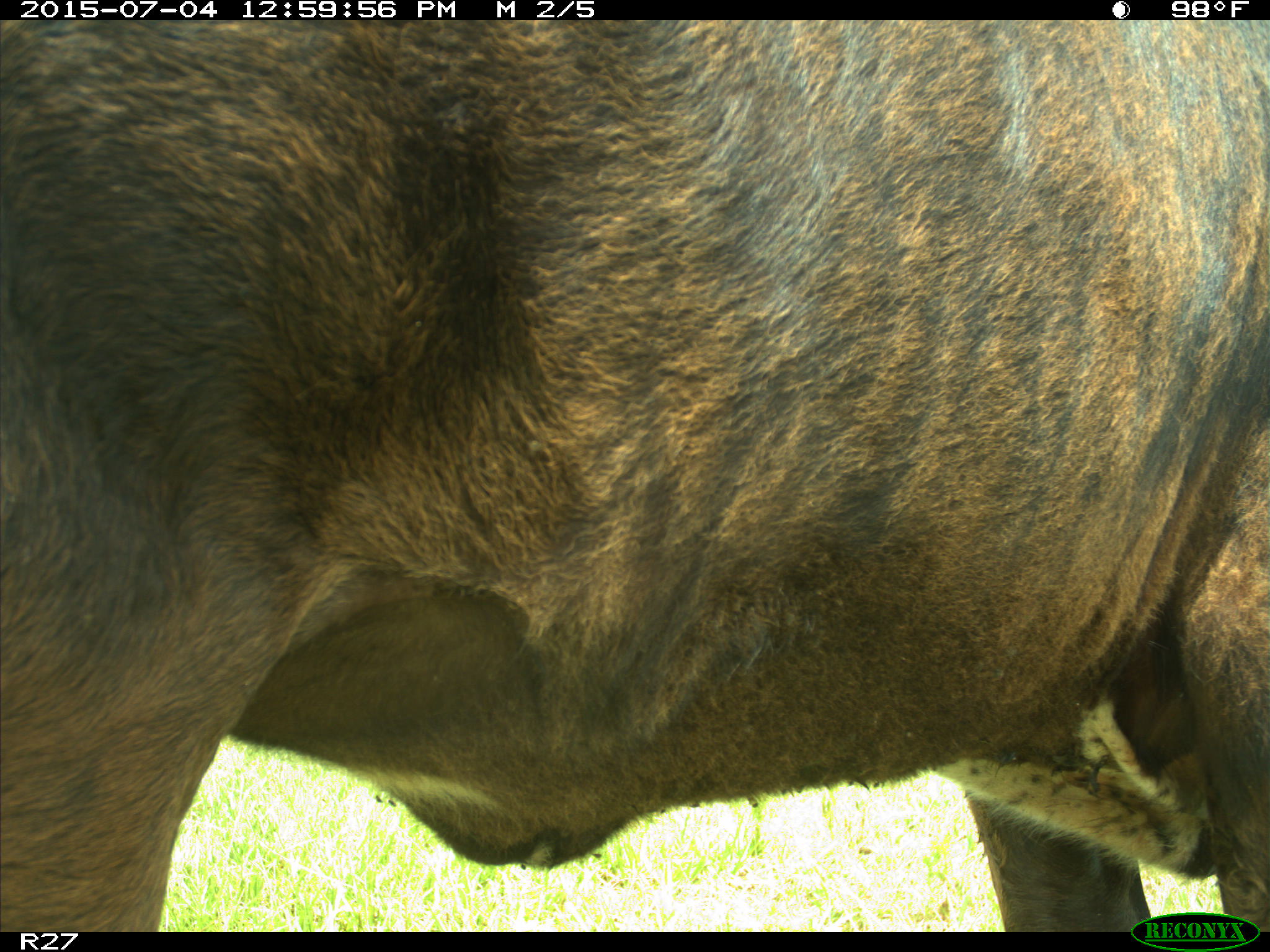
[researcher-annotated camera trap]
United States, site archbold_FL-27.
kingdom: Animalia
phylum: Chordata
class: Mammalia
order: Artiodactyla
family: Bovidae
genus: Bos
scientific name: Bos taurus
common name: domestic cow